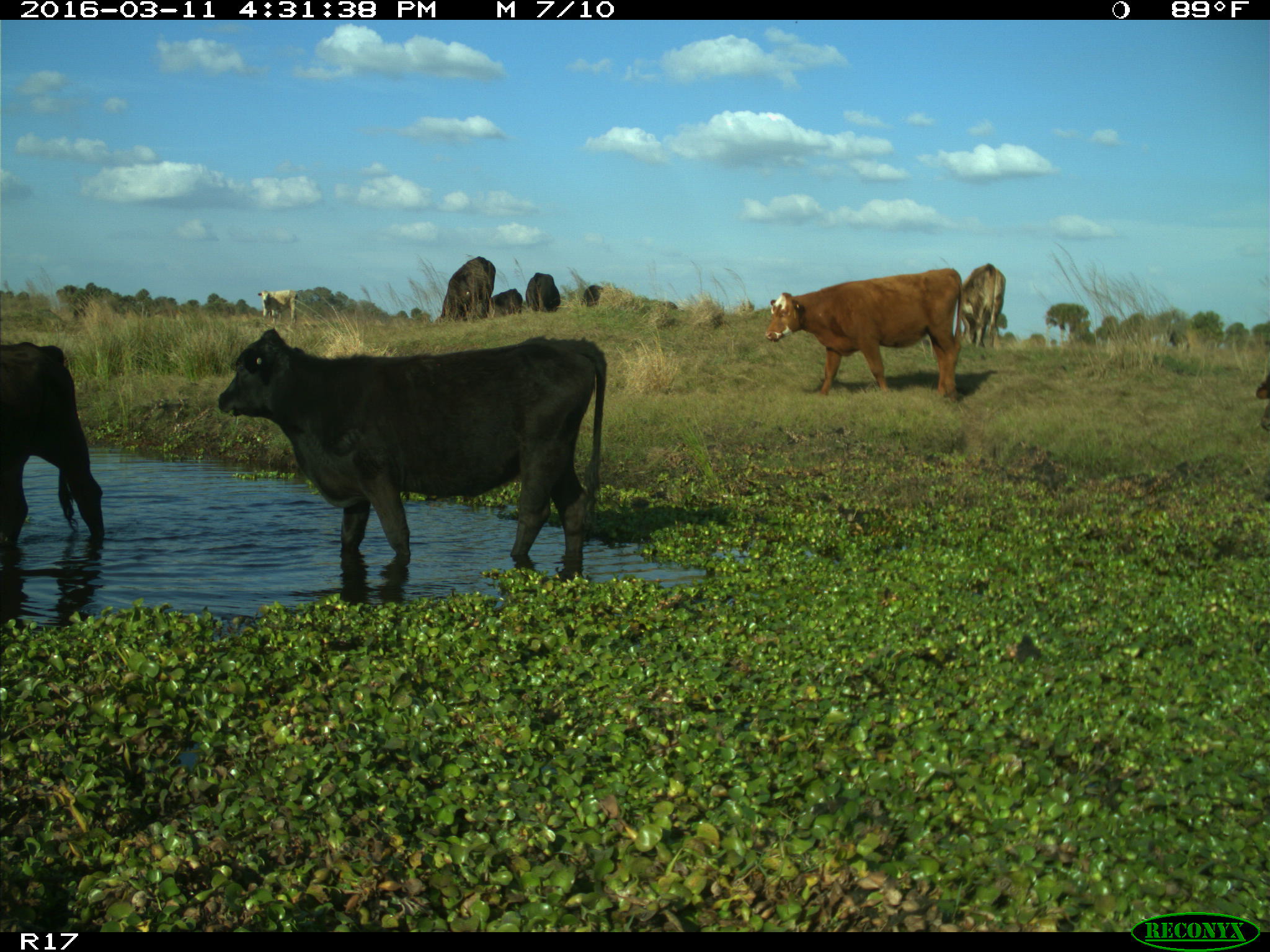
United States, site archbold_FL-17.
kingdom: Animalia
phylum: Chordata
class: Mammalia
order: Artiodactyla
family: Bovidae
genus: Bos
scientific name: Bos taurus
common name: domestic cow